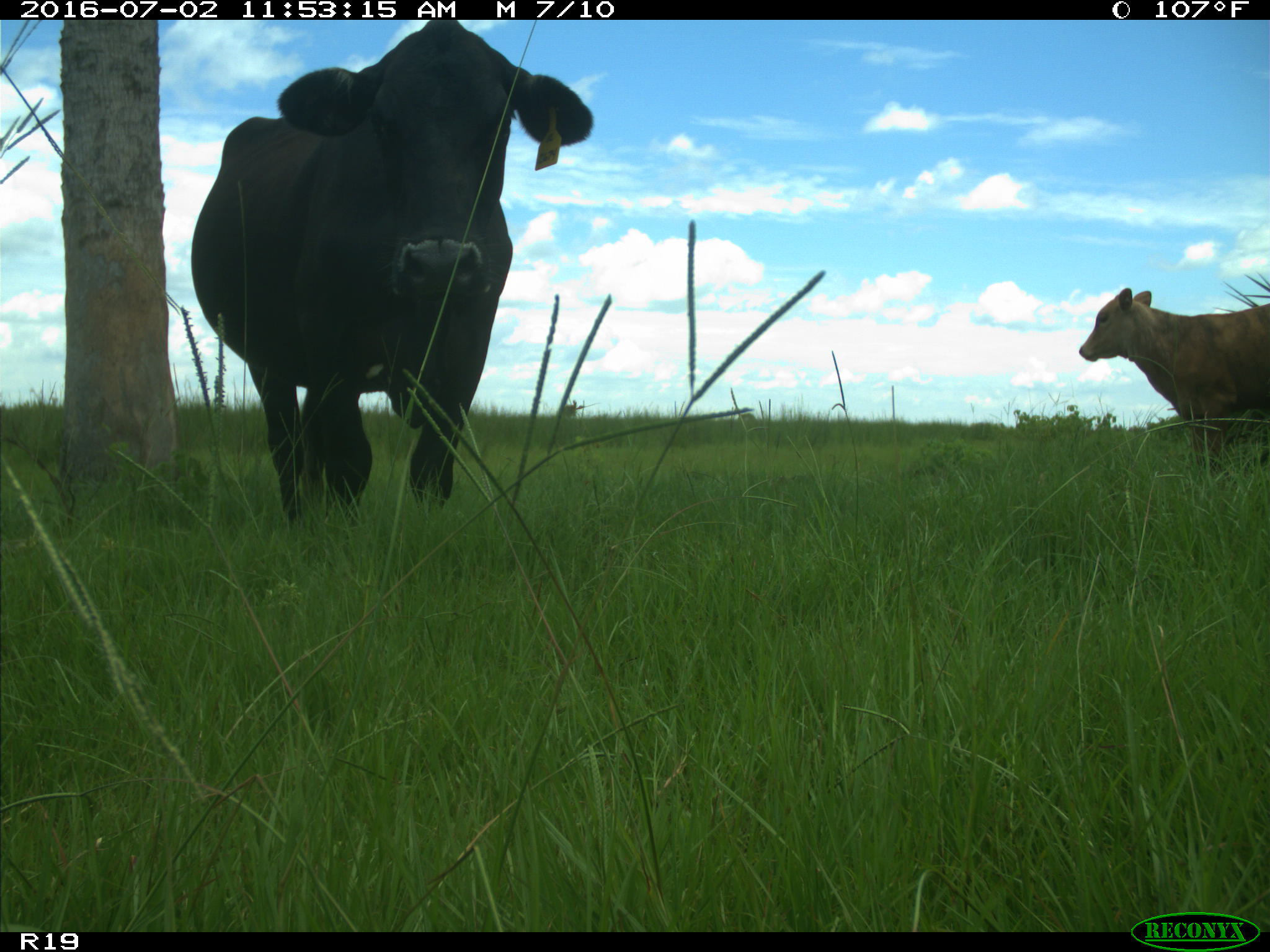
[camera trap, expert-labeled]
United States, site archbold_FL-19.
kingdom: Animalia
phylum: Chordata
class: Mammalia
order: Artiodactyla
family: Bovidae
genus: Bos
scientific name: Bos taurus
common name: domestic cow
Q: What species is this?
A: Bos taurus (domestic cow).